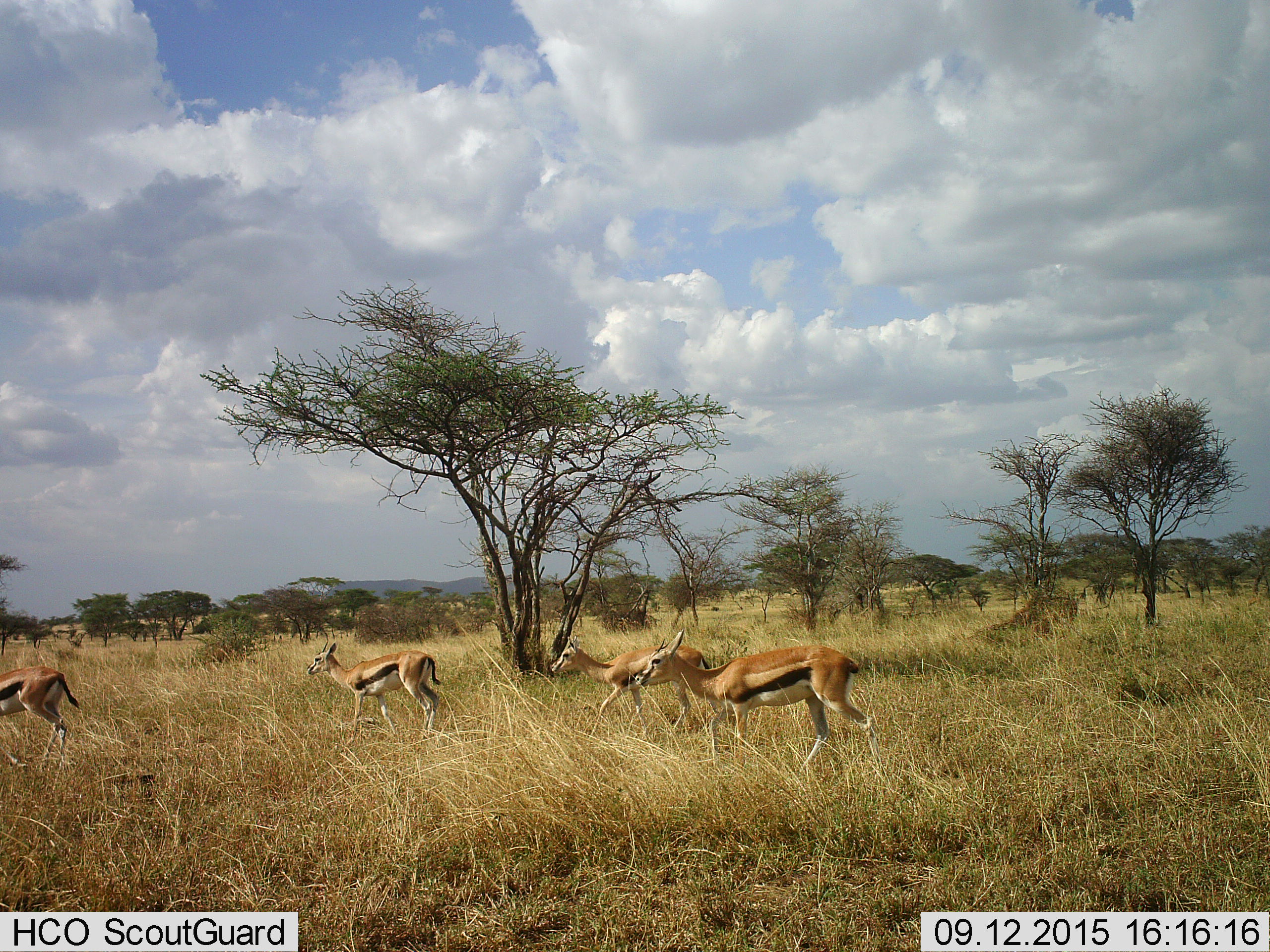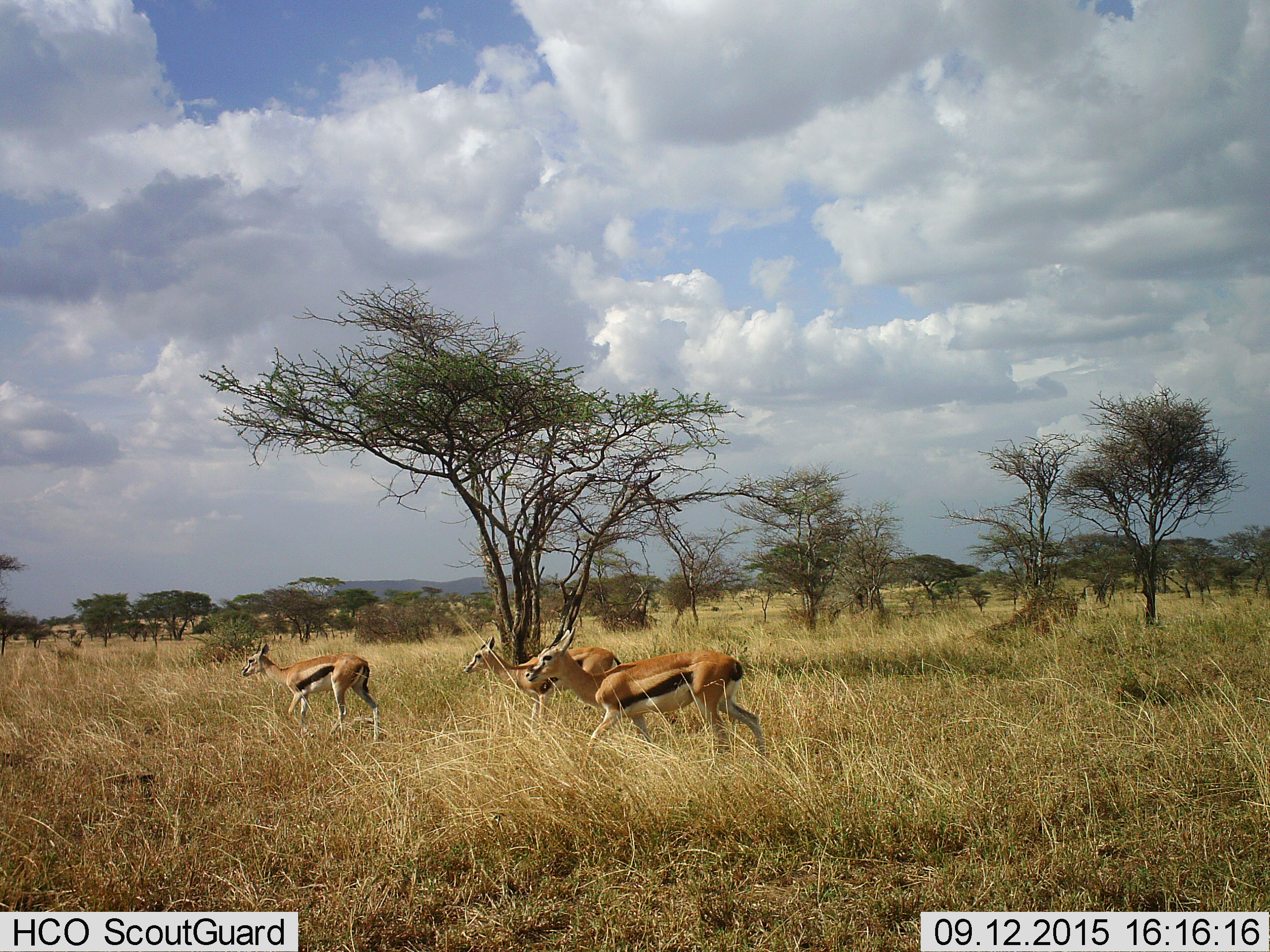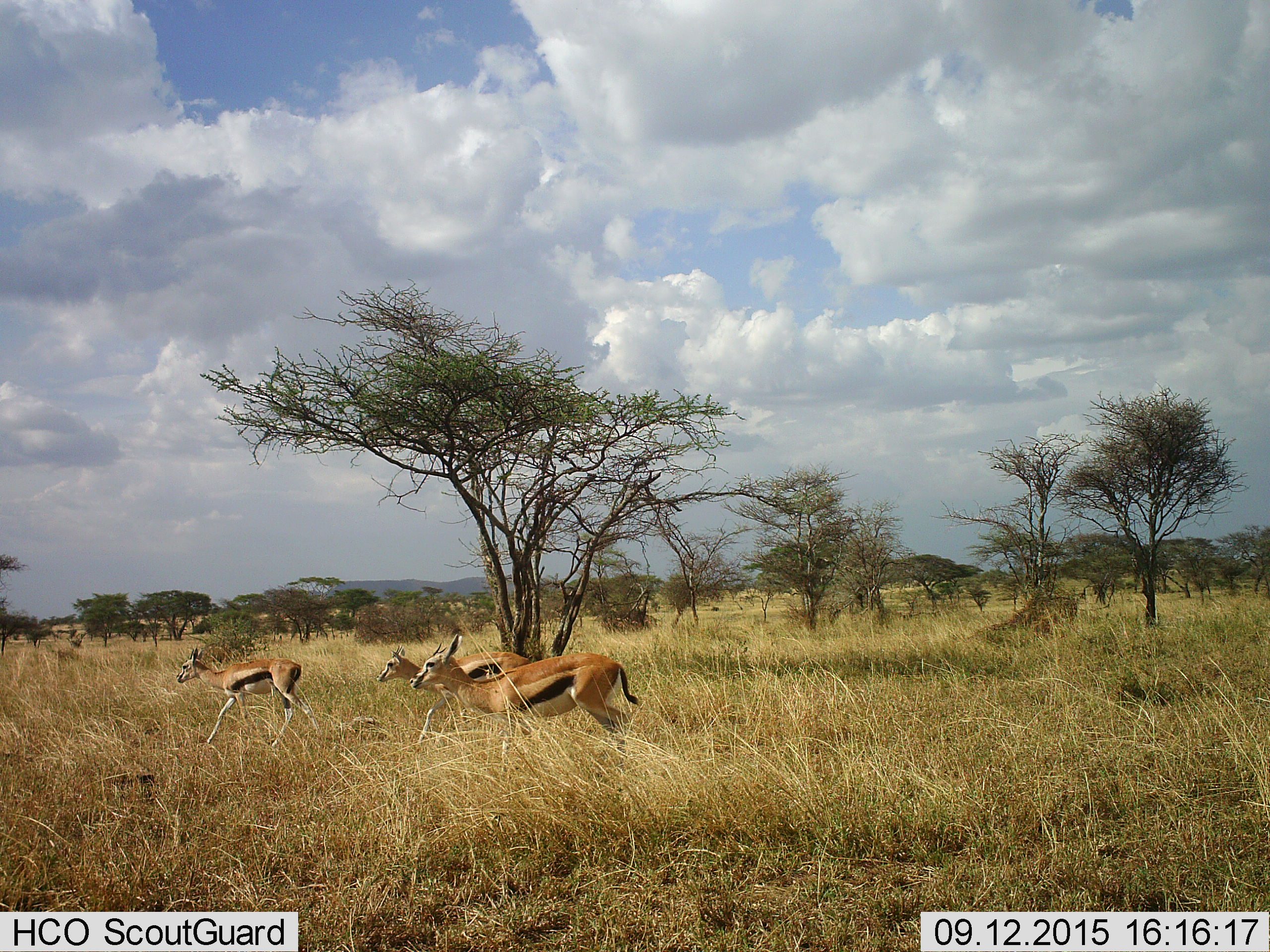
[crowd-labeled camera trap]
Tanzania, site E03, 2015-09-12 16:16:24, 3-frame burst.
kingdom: Animalia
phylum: Chordata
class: Mammalia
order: Artiodactyla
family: Bovidae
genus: Eudorcas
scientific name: Eudorcas thomsonii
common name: thomson's gazelle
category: gazellethomsons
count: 4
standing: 0%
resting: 0%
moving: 100%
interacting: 0%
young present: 0%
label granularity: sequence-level